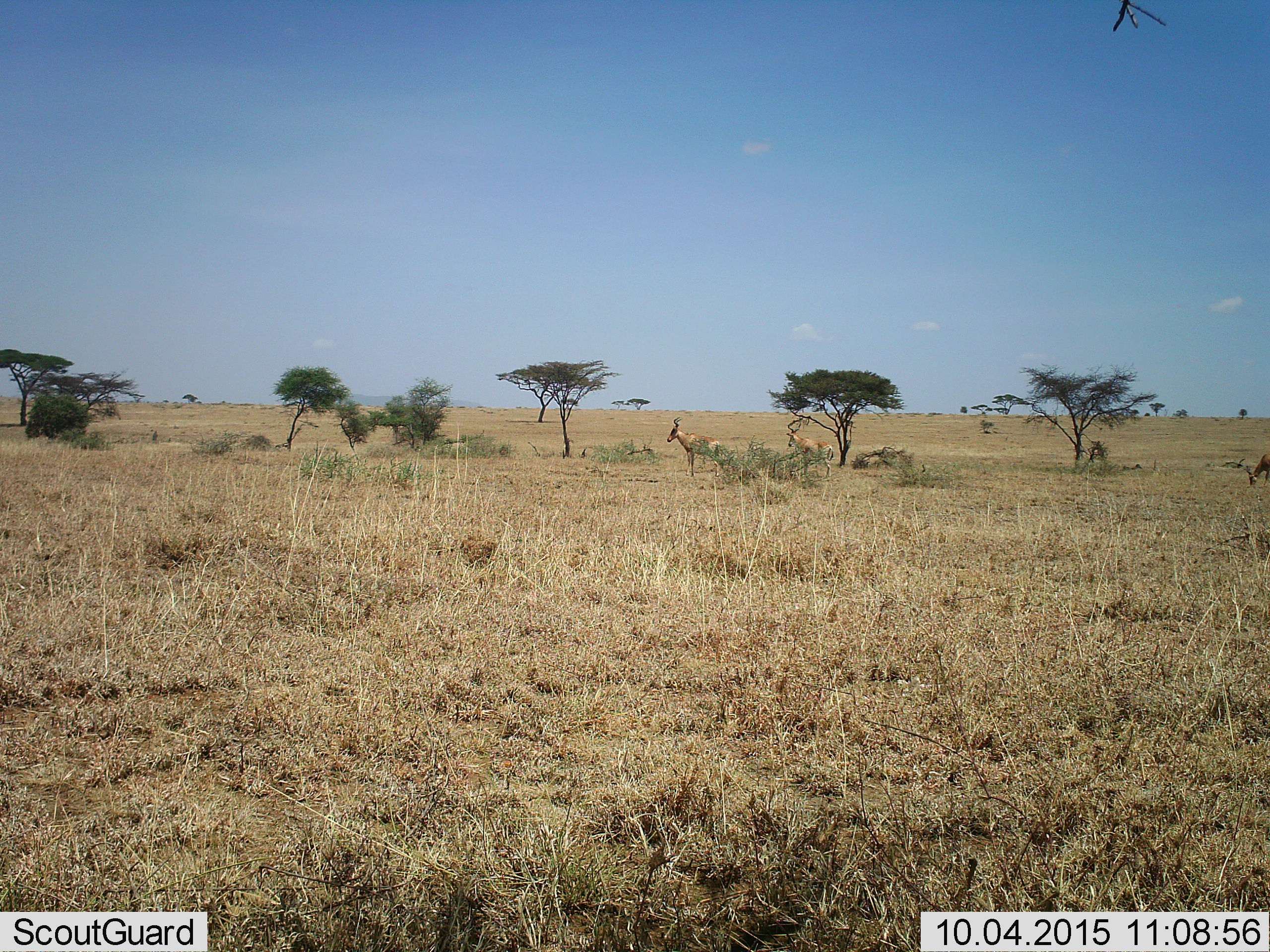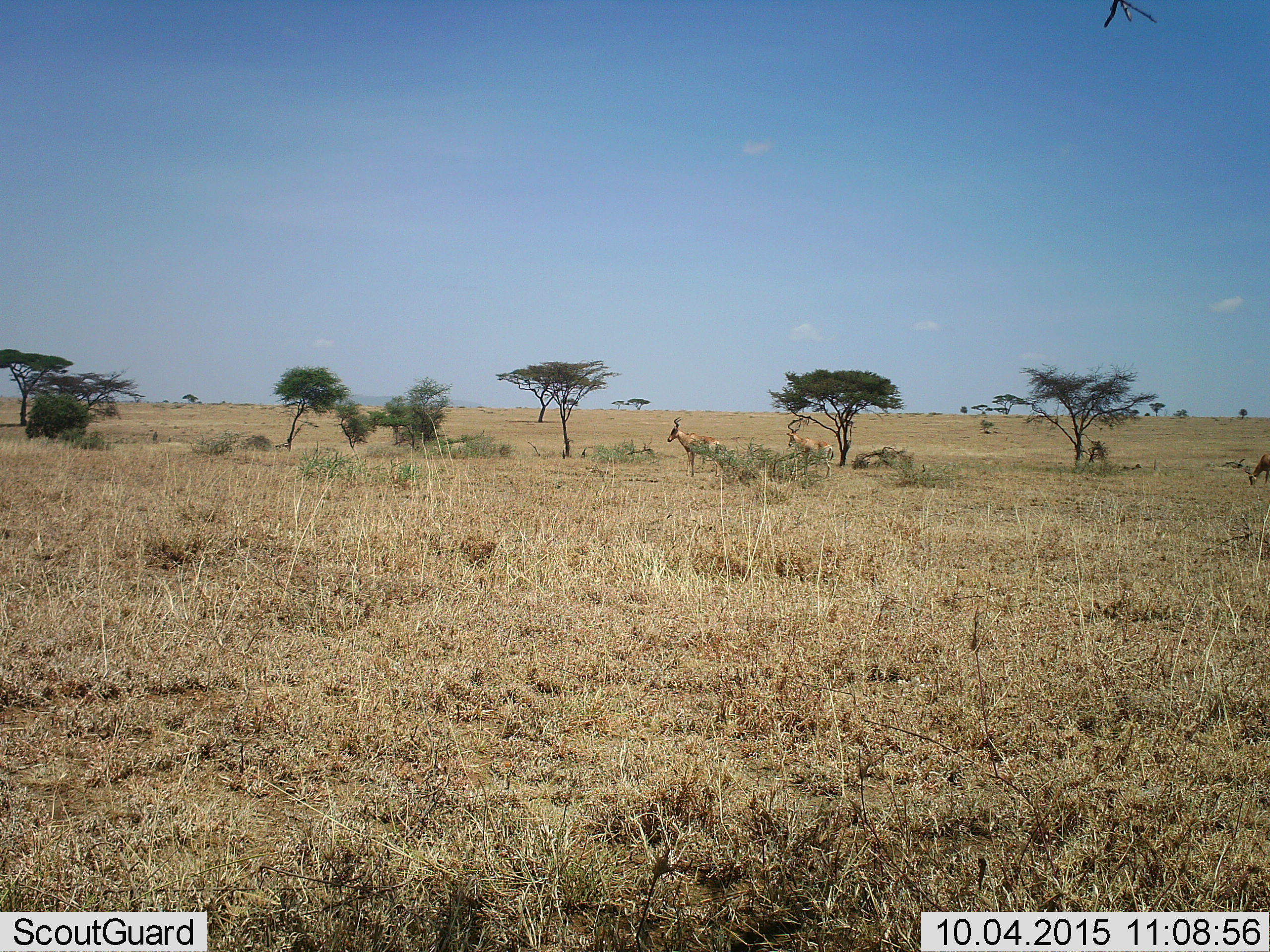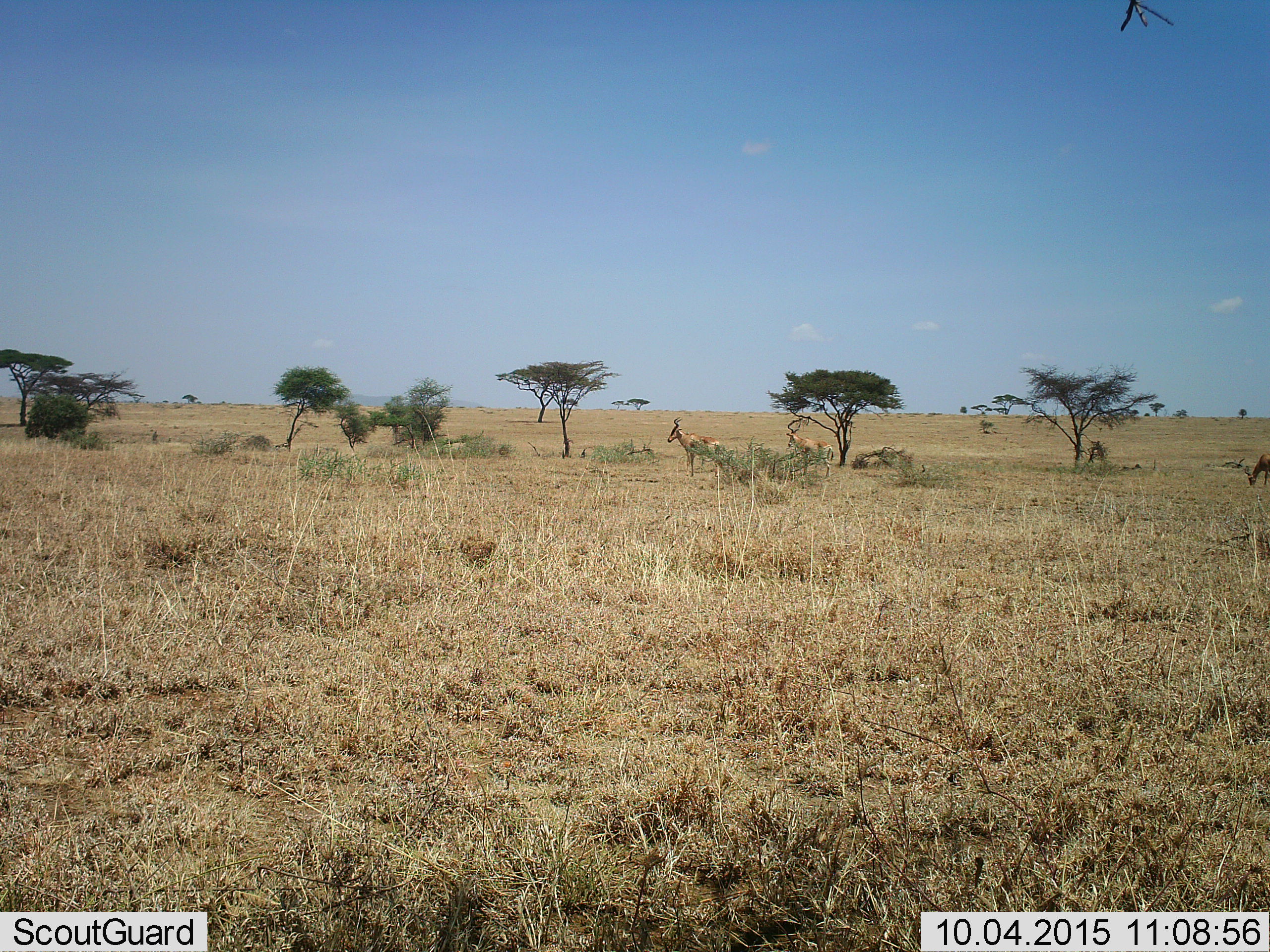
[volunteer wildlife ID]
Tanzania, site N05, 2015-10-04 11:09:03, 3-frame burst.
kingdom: Animalia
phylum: Chordata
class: Mammalia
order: Artiodactyla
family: Bovidae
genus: Alcelaphus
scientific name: Alcelaphus buselaphus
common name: hartebeest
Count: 3.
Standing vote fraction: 100%.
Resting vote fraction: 0%.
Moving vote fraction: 0%.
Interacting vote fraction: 0%.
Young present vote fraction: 0%.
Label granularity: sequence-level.